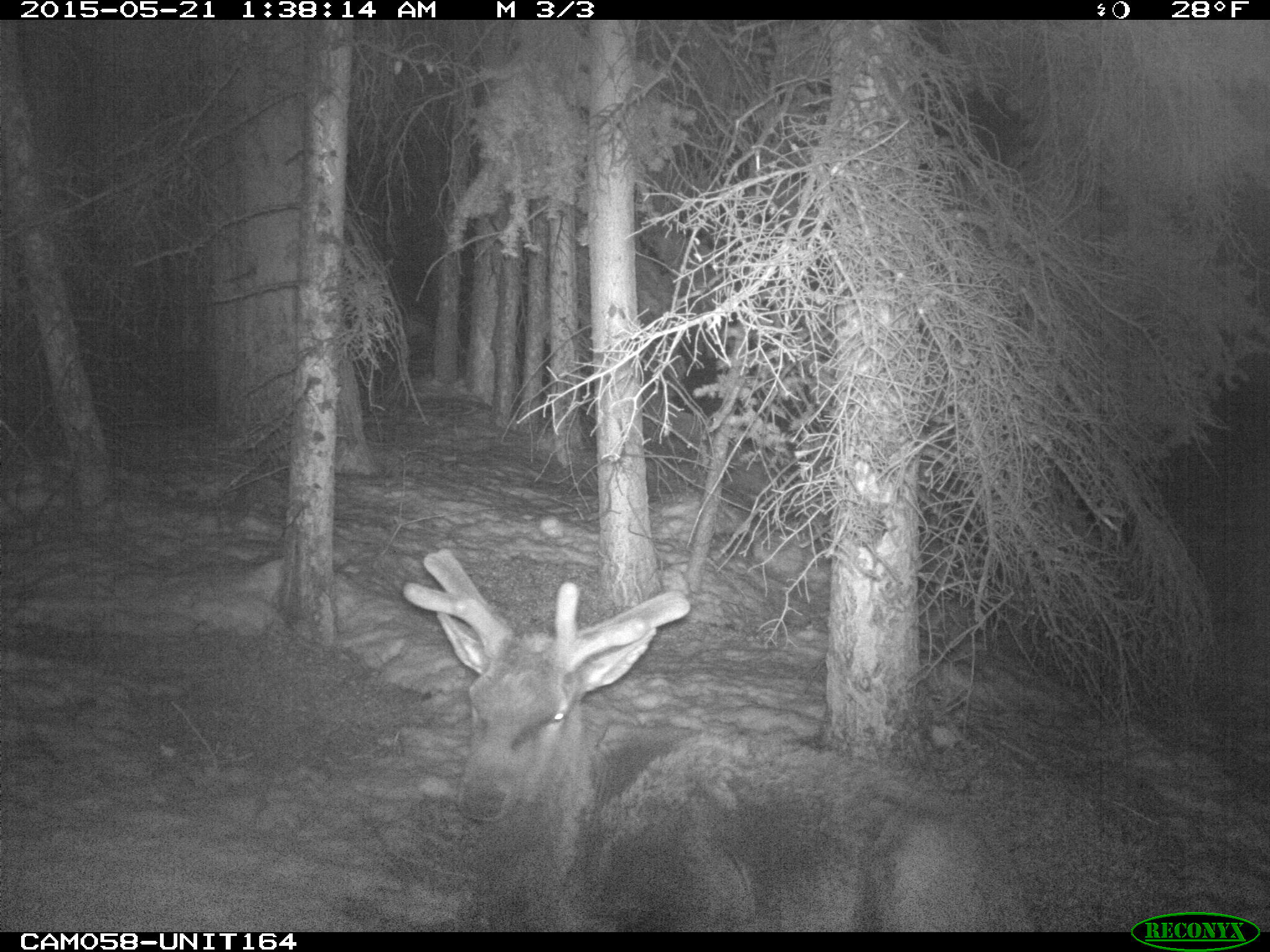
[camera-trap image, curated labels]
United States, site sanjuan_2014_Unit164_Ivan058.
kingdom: Animalia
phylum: Chordata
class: Mammalia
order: Artiodactyla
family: Cervidae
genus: Cervus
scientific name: Cervus elaphus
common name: red deer